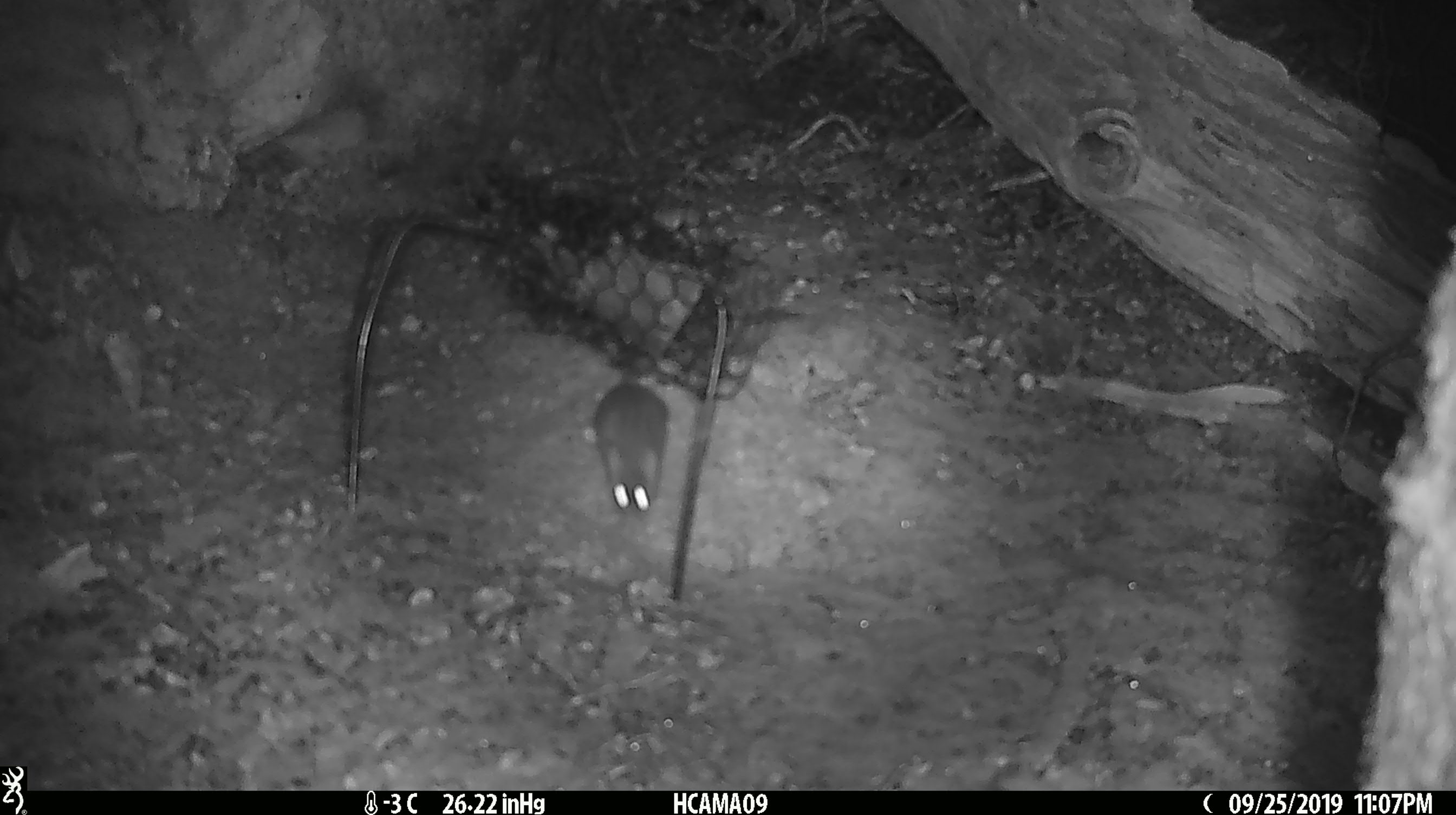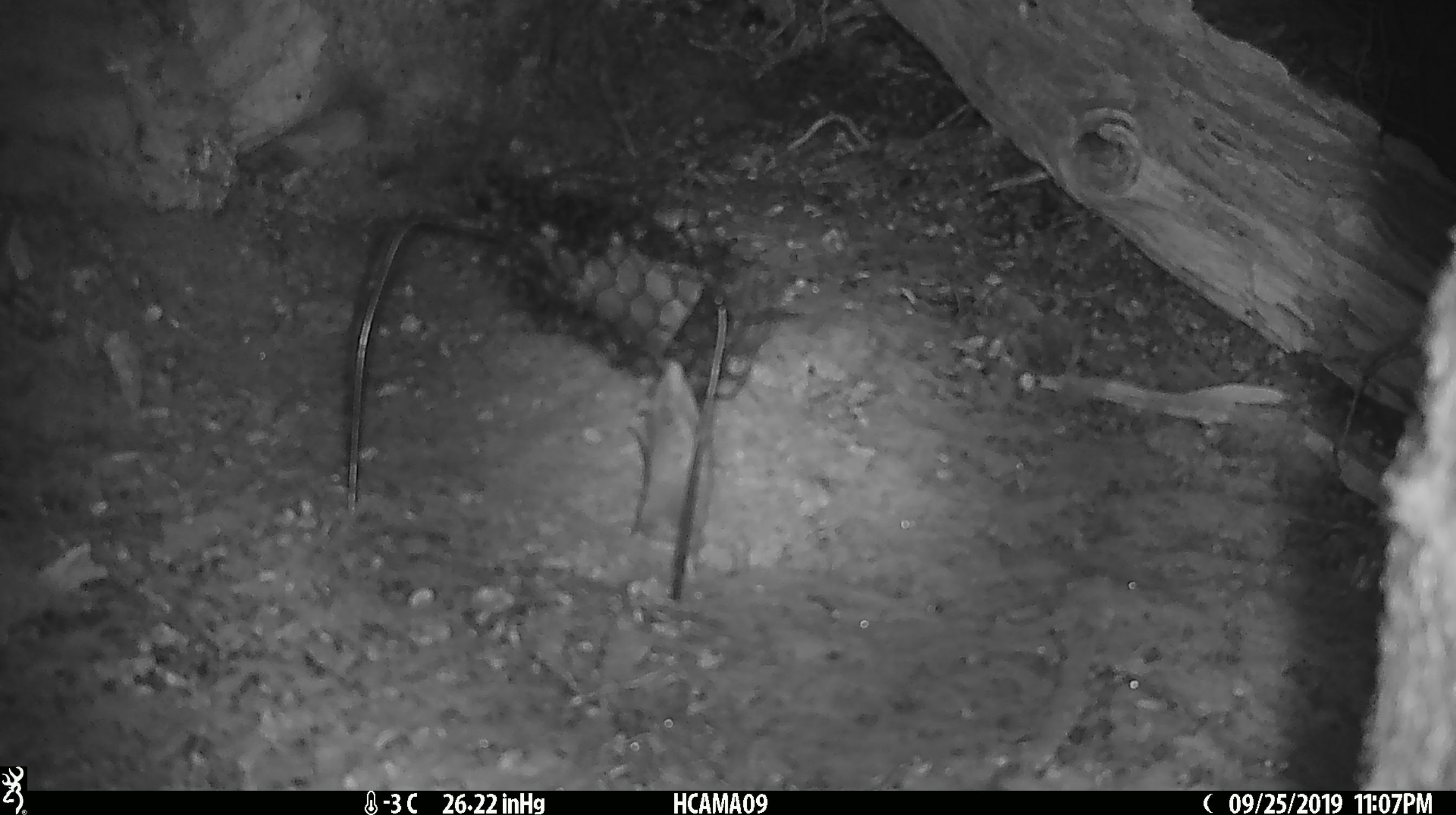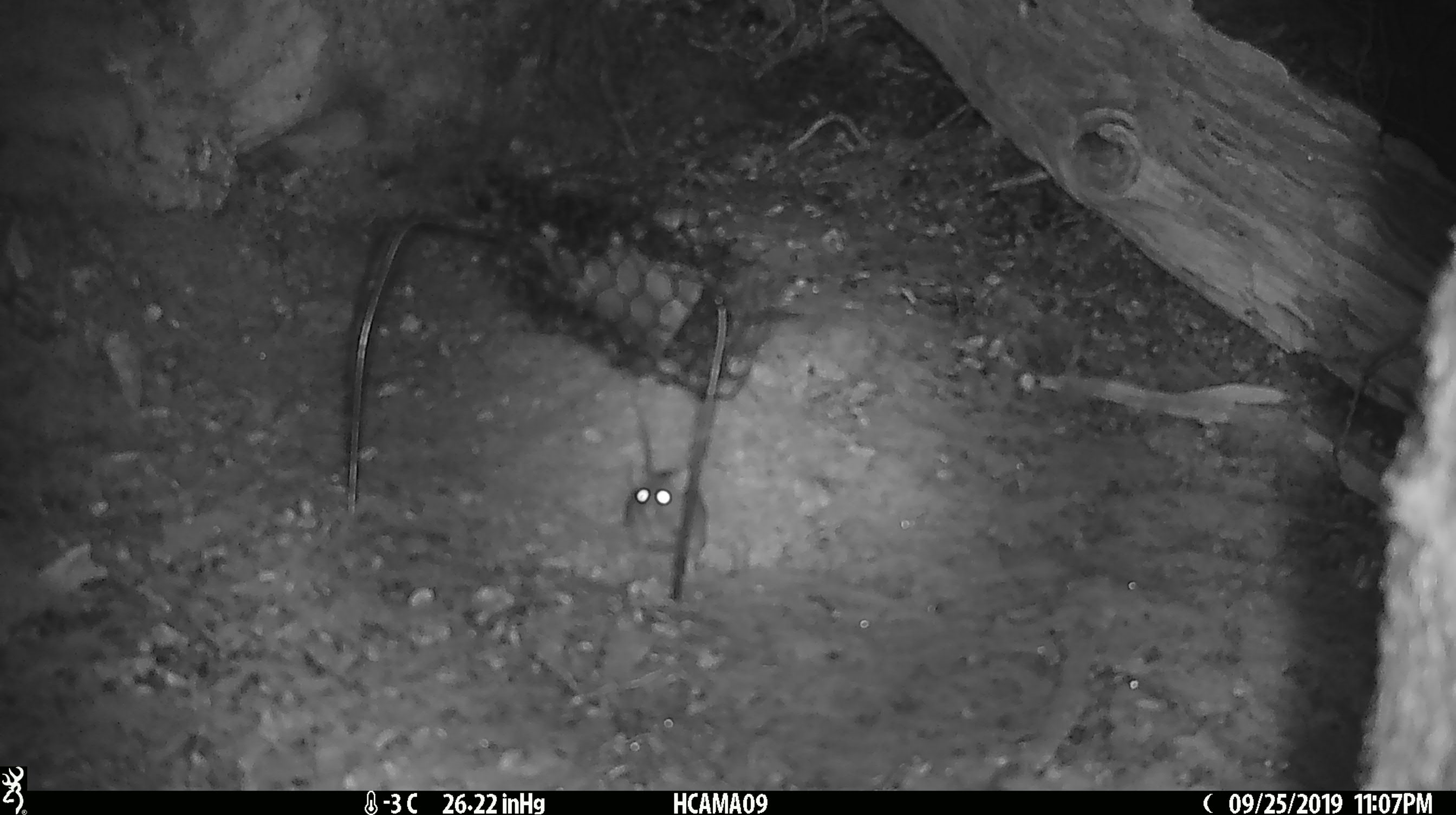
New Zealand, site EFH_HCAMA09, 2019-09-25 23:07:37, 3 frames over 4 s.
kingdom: Animalia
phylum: Chordata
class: Mammalia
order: Rodentia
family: Muridae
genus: Mus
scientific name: Mus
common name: mouse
Mouse (Mus).